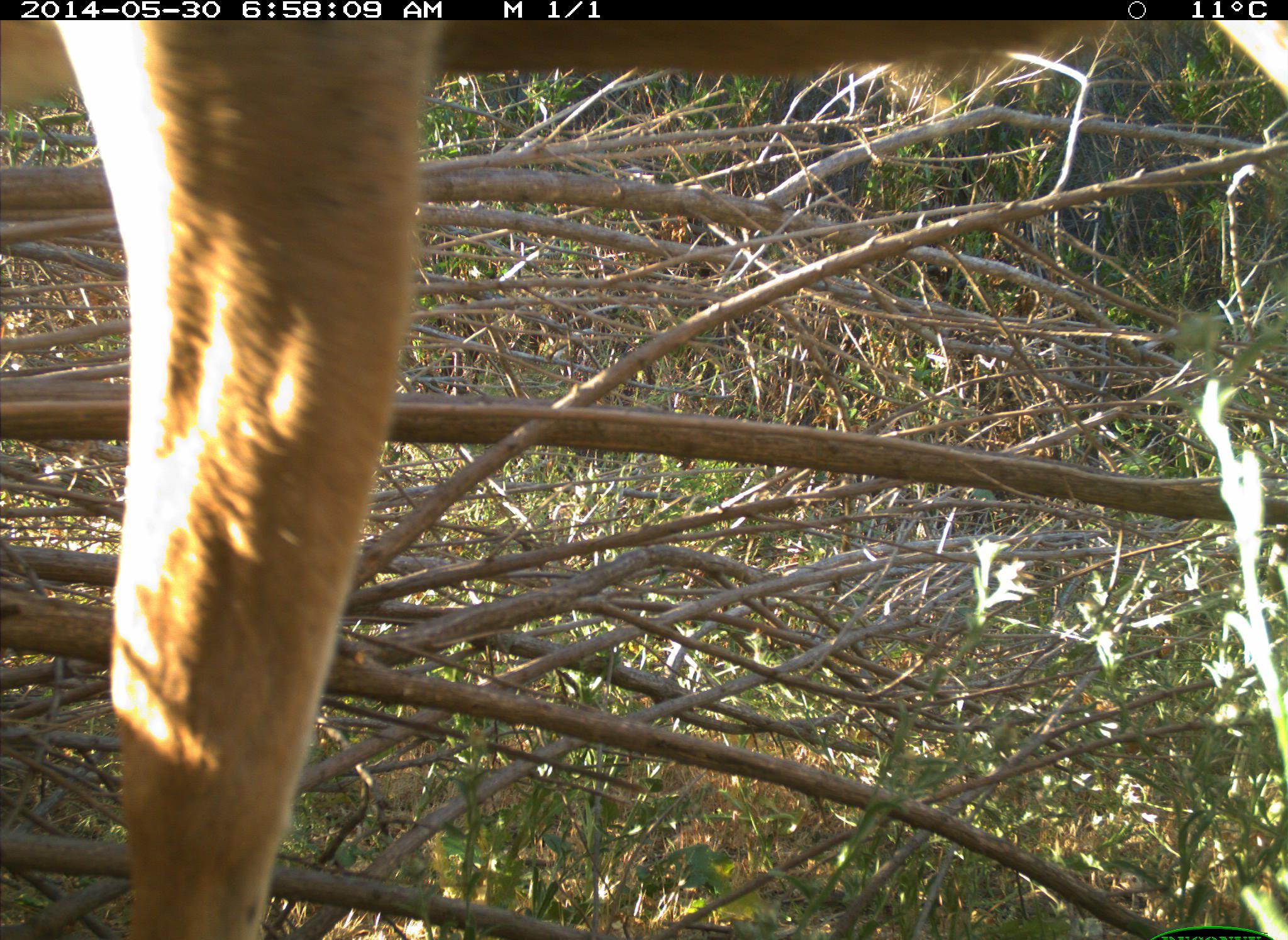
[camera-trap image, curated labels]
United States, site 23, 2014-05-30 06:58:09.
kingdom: Animalia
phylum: Chordata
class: Mammalia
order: Artiodactyla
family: Cervidae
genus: Odocoileus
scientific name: Odocoileus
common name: deer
Deer (Odocoileus).